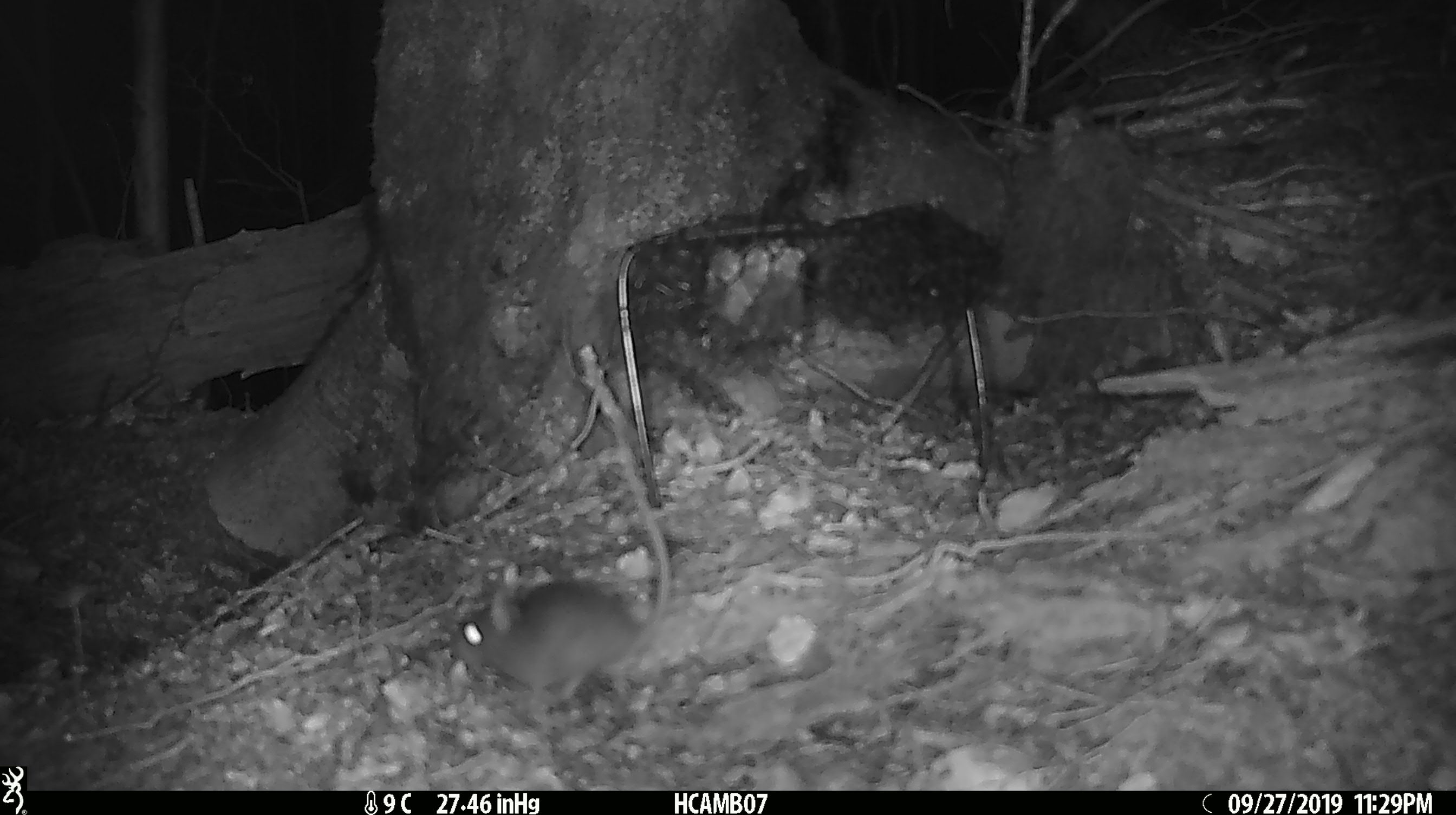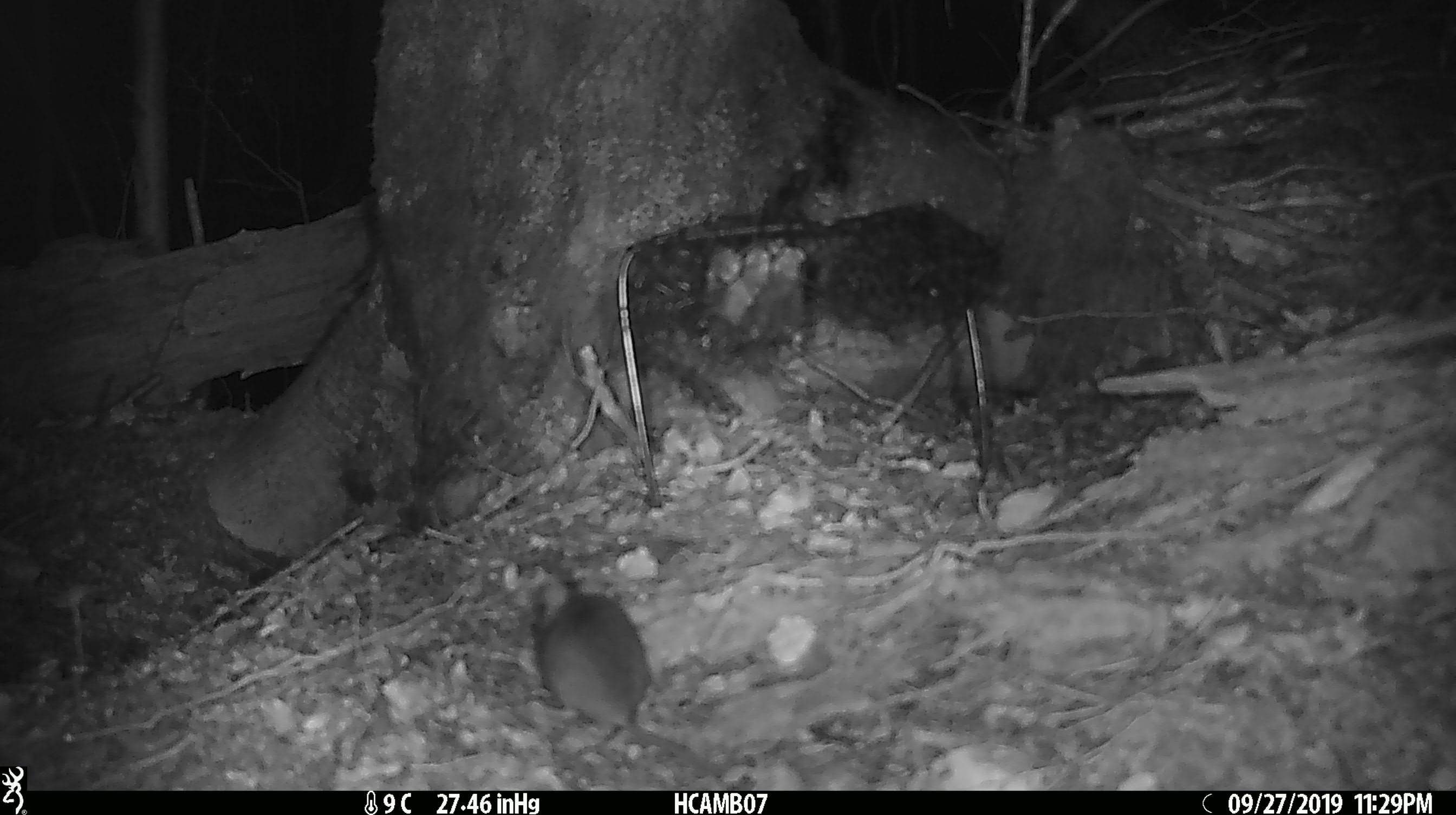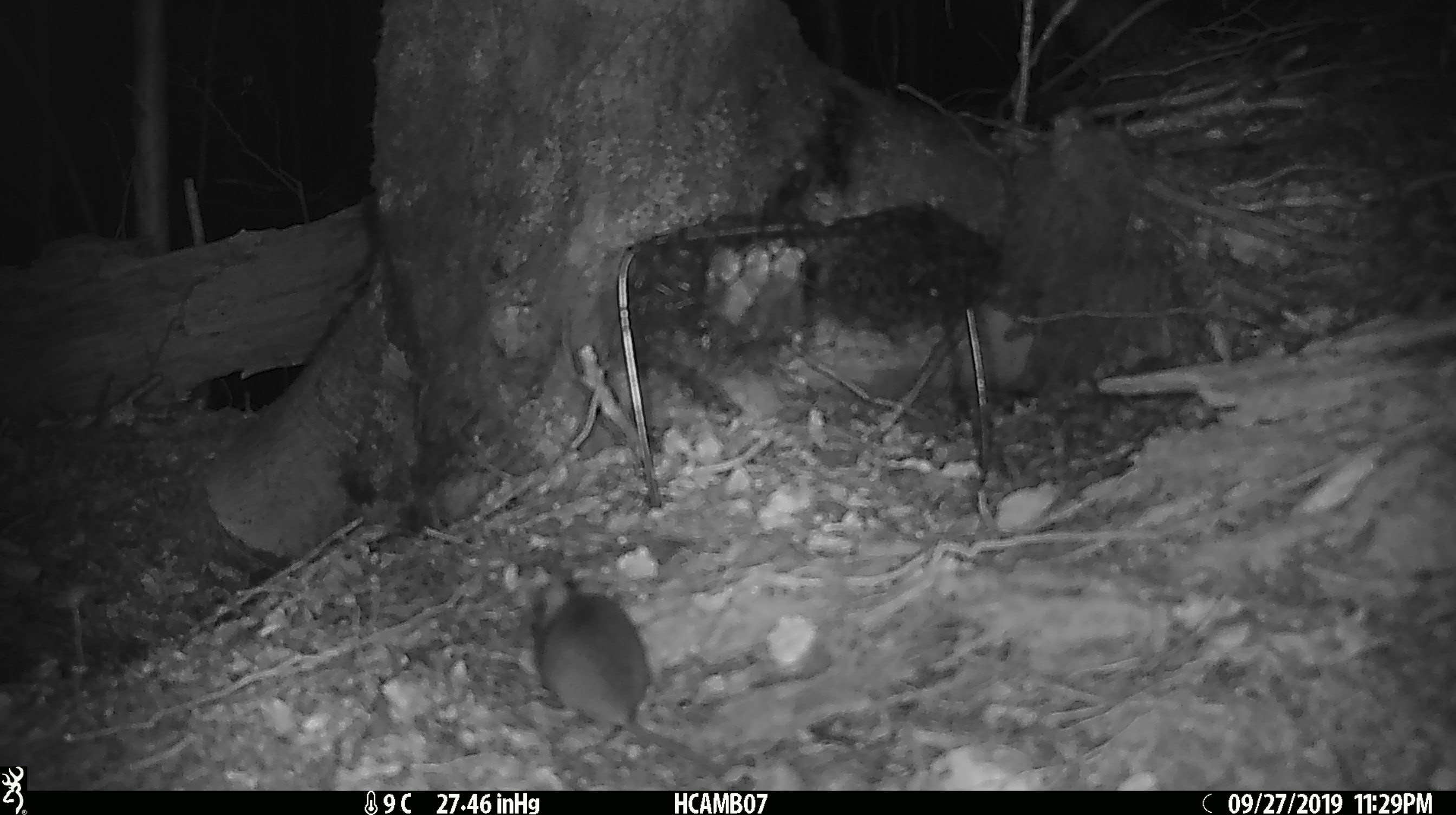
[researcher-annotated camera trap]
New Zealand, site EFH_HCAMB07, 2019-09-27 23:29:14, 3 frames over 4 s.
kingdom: Animalia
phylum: Chordata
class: Mammalia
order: Rodentia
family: Muridae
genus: Mus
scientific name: Mus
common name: mouse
Mouse (Mus).